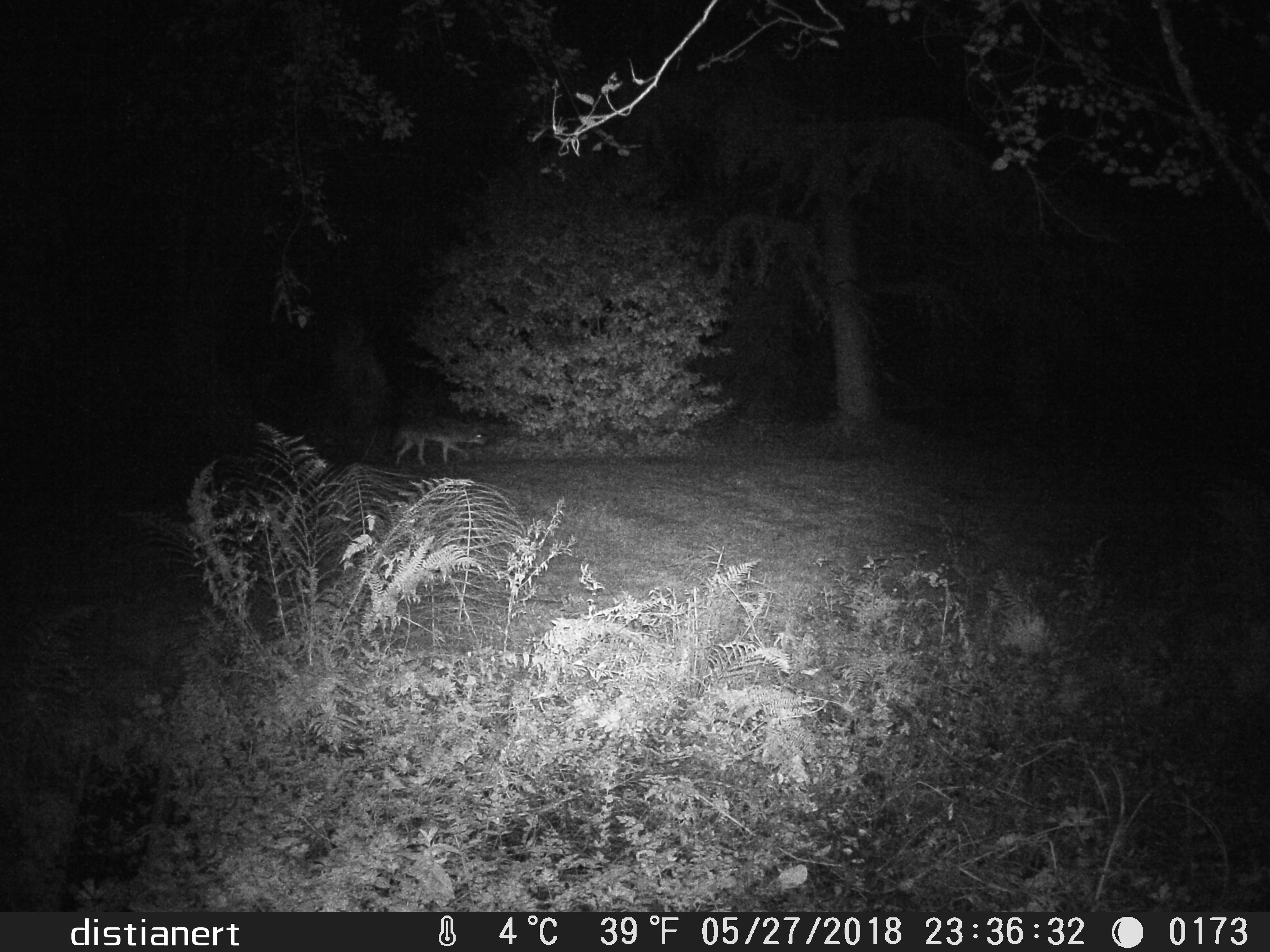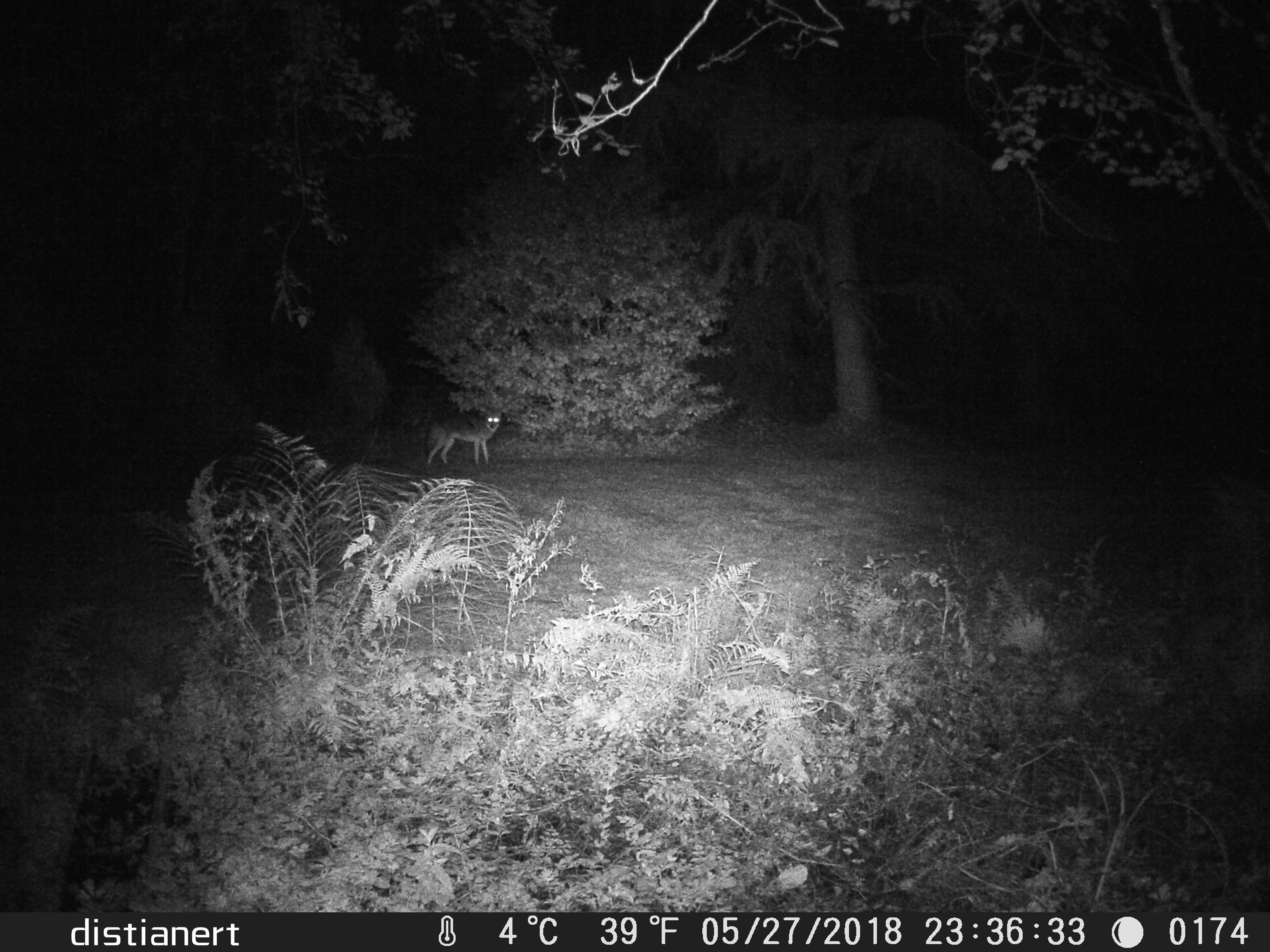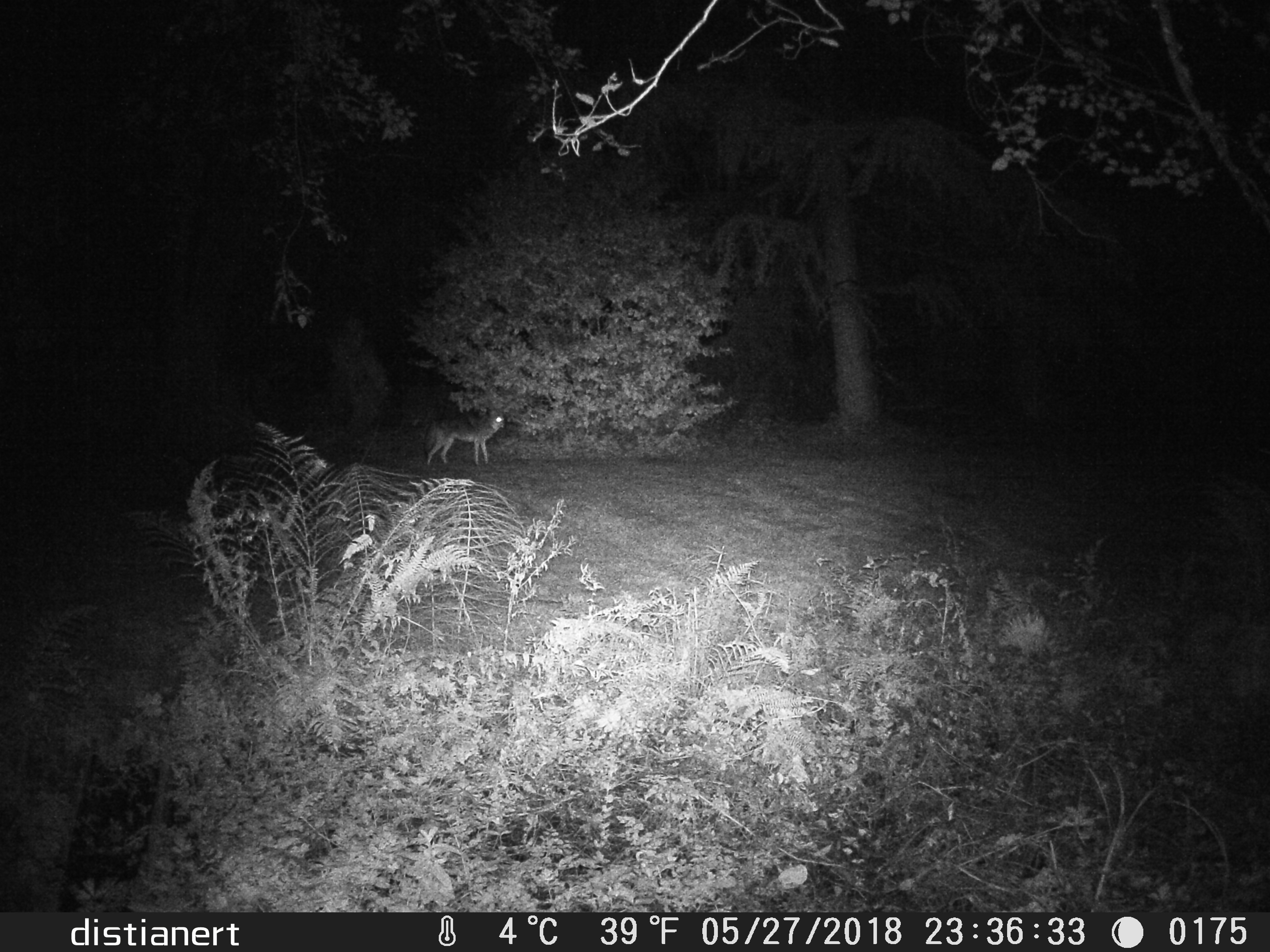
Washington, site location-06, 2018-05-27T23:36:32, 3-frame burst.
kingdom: Animalia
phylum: Chordata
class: Mammalia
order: Carnivora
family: Canidae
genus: Canis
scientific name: Canis latrans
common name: coyote